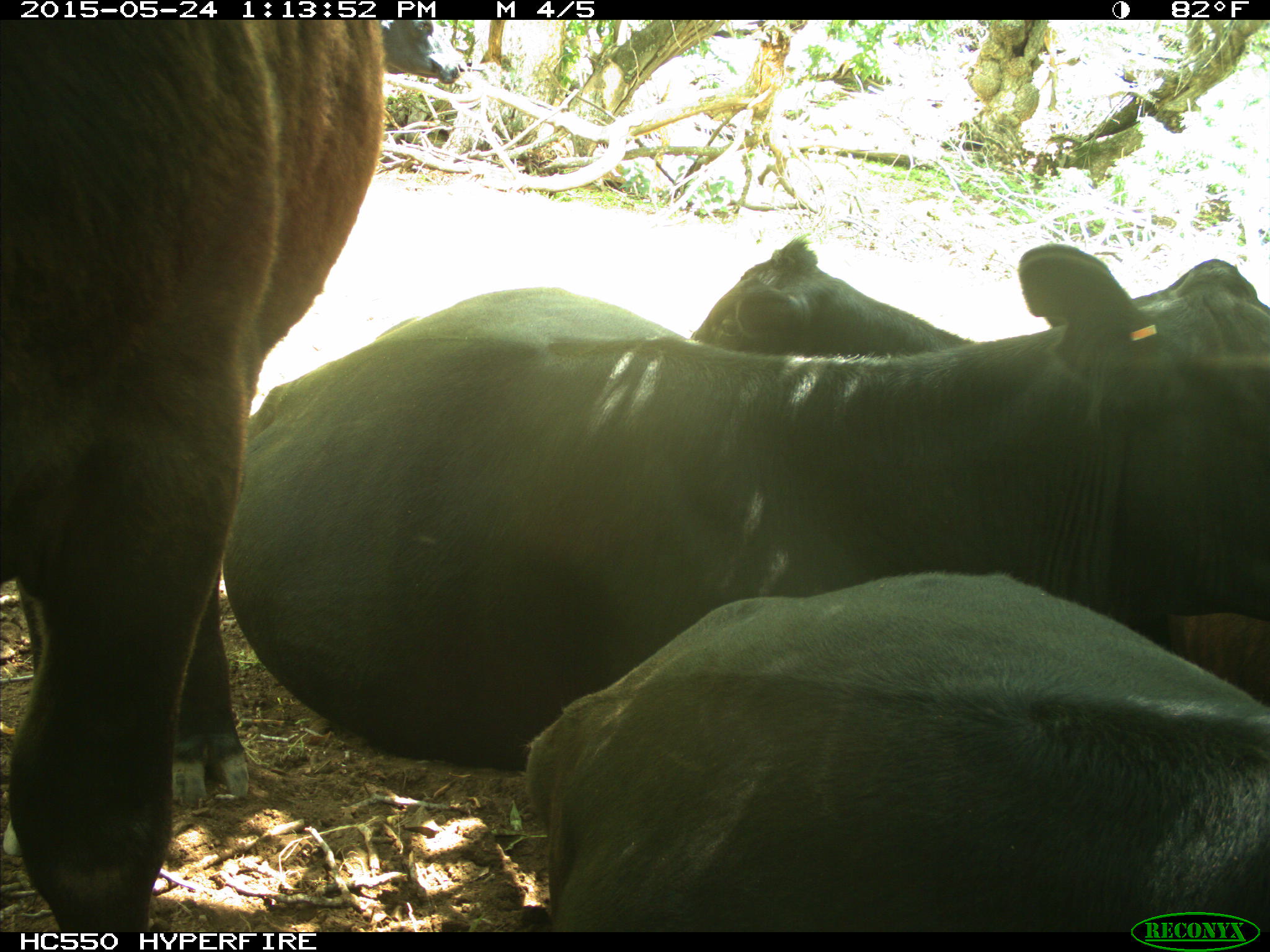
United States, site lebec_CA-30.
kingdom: Animalia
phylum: Chordata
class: Mammalia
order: Artiodactyla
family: Bovidae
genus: Bos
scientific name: Bos taurus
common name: domestic cow